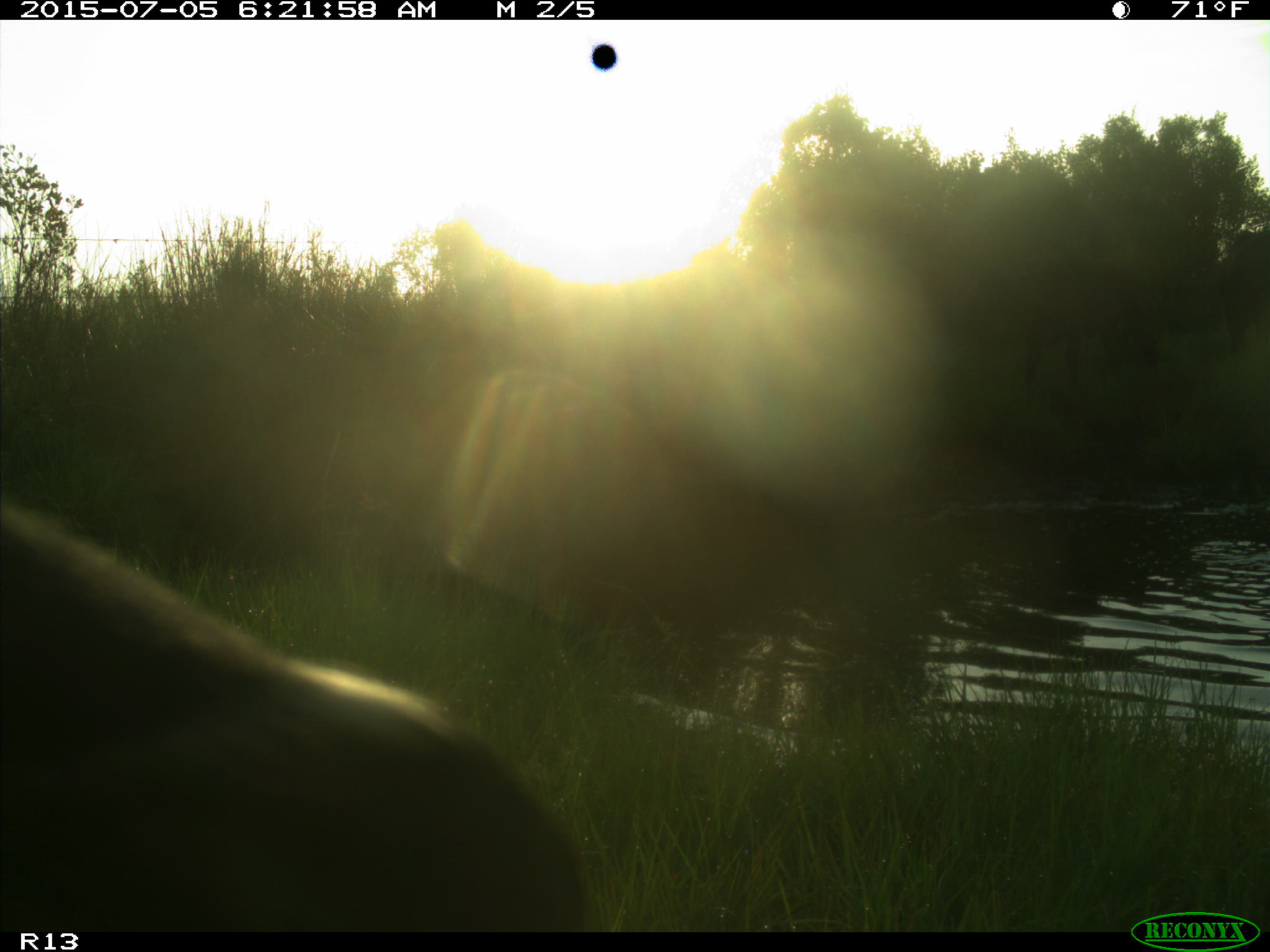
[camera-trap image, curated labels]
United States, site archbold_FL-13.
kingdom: Animalia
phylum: Chordata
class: Mammalia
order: Artiodactyla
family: Bovidae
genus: Bos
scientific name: Bos taurus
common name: domestic cow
Bos taurus (domestic cow).